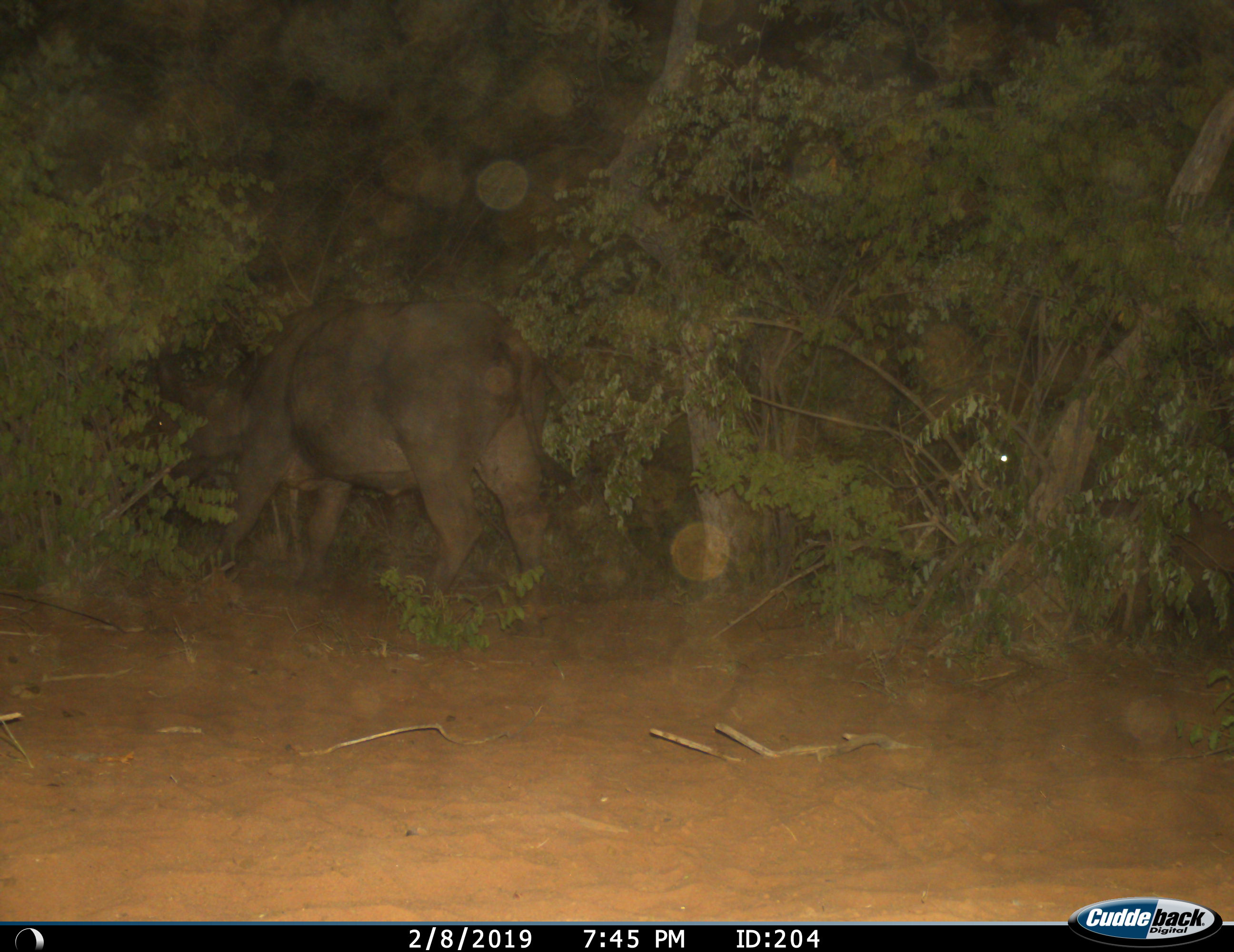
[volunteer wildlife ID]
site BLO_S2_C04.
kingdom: Animalia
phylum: Chordata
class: Mammalia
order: Artiodactyla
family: Bovidae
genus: Syncerus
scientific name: Syncerus caffer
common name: african buffalo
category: buffalo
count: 1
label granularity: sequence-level